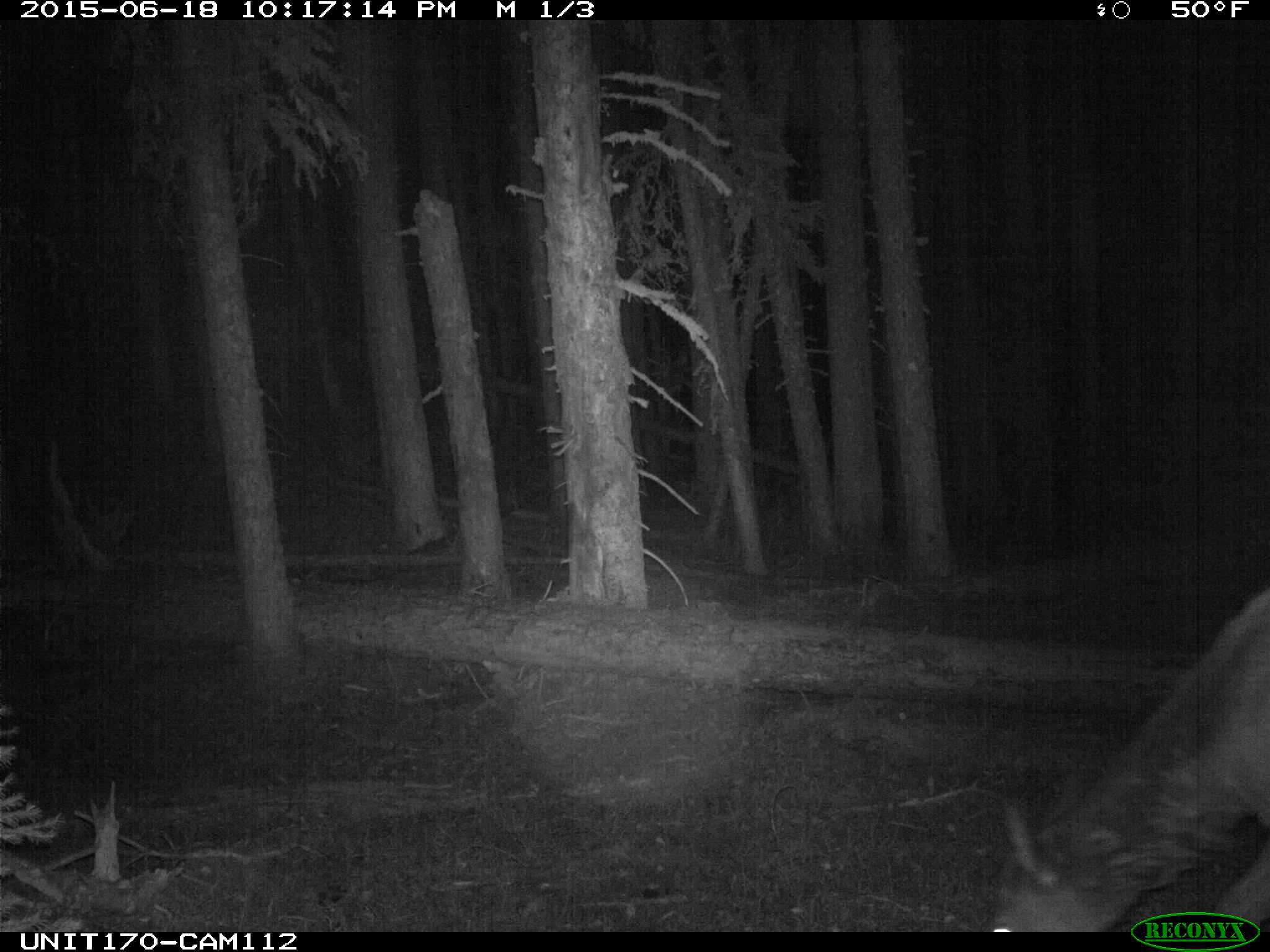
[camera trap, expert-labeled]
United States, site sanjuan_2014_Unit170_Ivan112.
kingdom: Animalia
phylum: Chordata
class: Mammalia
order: Artiodactyla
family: Cervidae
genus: Cervus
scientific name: Cervus elaphus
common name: red deer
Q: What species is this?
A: Cervus elaphus (red deer).